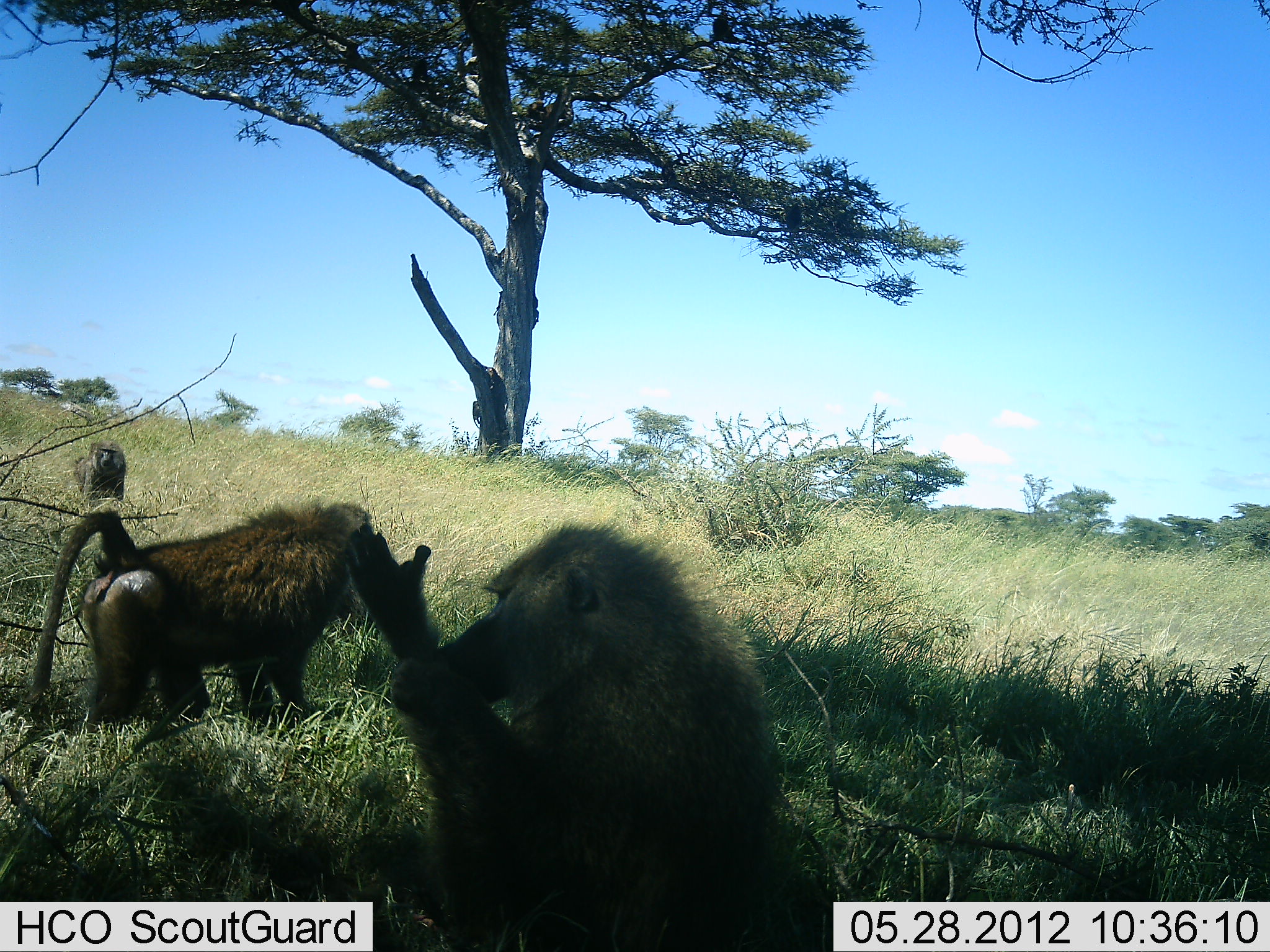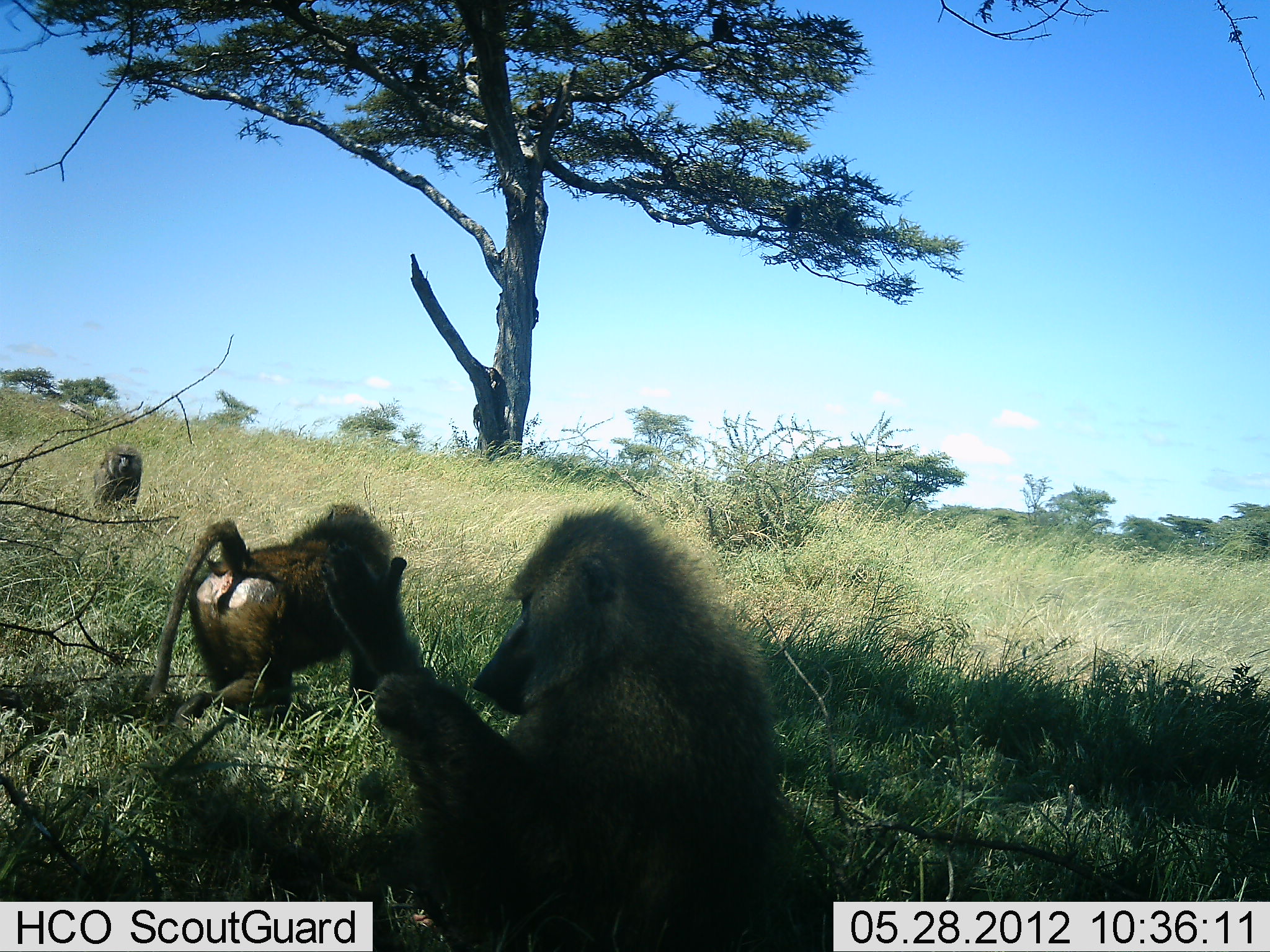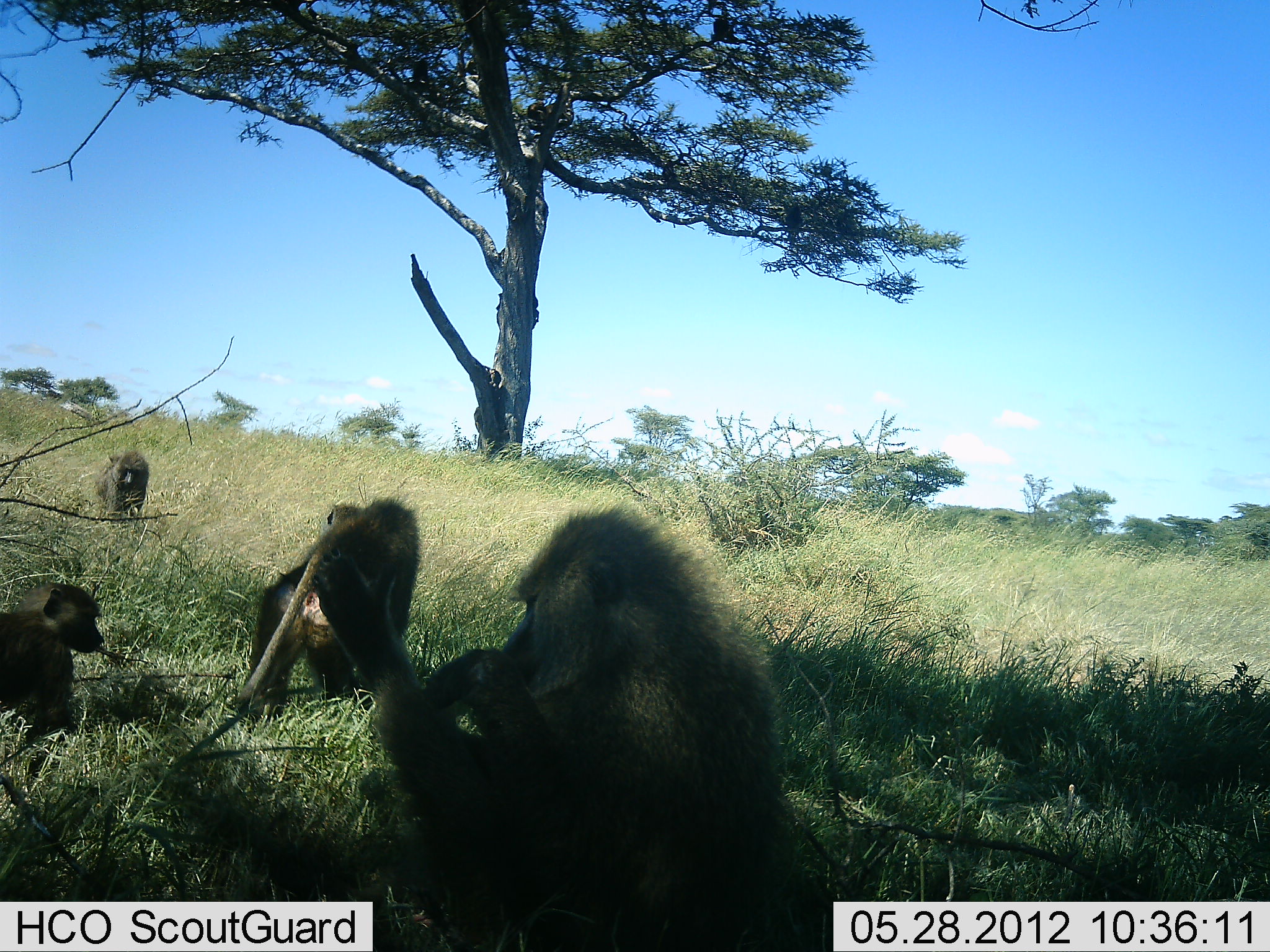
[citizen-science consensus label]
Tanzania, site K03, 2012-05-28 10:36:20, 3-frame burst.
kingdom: Animalia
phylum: Chordata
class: Mammalia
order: Primates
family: Cercopithecidae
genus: Papio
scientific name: Papio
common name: baboon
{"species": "baboon (Papio)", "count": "4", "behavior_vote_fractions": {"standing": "20%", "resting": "60%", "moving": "70%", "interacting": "10%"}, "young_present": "60%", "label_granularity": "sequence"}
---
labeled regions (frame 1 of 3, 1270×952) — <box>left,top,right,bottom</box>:
animal: <box>336,519,842,952</box>; <box>22,497,447,730</box>; <box>72,440,129,504</box>; <box>468,364,507,439</box>; <box>785,202,803,230</box>; <box>414,58,431,87</box>; <box>714,11,731,38</box>; <box>528,100,547,120</box>; <box>662,159,677,182</box>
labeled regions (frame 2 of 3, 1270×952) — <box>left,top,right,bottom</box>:
animal: <box>313,503,849,951</box>; <box>146,500,403,717</box>; <box>92,444,145,513</box>; <box>467,366,510,435</box>; <box>712,10,734,41</box>; <box>525,100,547,121</box>; <box>414,58,428,83</box>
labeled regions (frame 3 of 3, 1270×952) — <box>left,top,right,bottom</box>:
animal: <box>368,503,820,951</box>; <box>238,497,423,719</box>; <box>2,582,108,737</box>; <box>96,451,149,521</box>; <box>471,364,511,449</box>; <box>783,201,803,230</box>; <box>413,56,430,84</box>; <box>711,16,728,37</box>; <box>526,101,545,119</box>; <box>664,160,677,181</box>